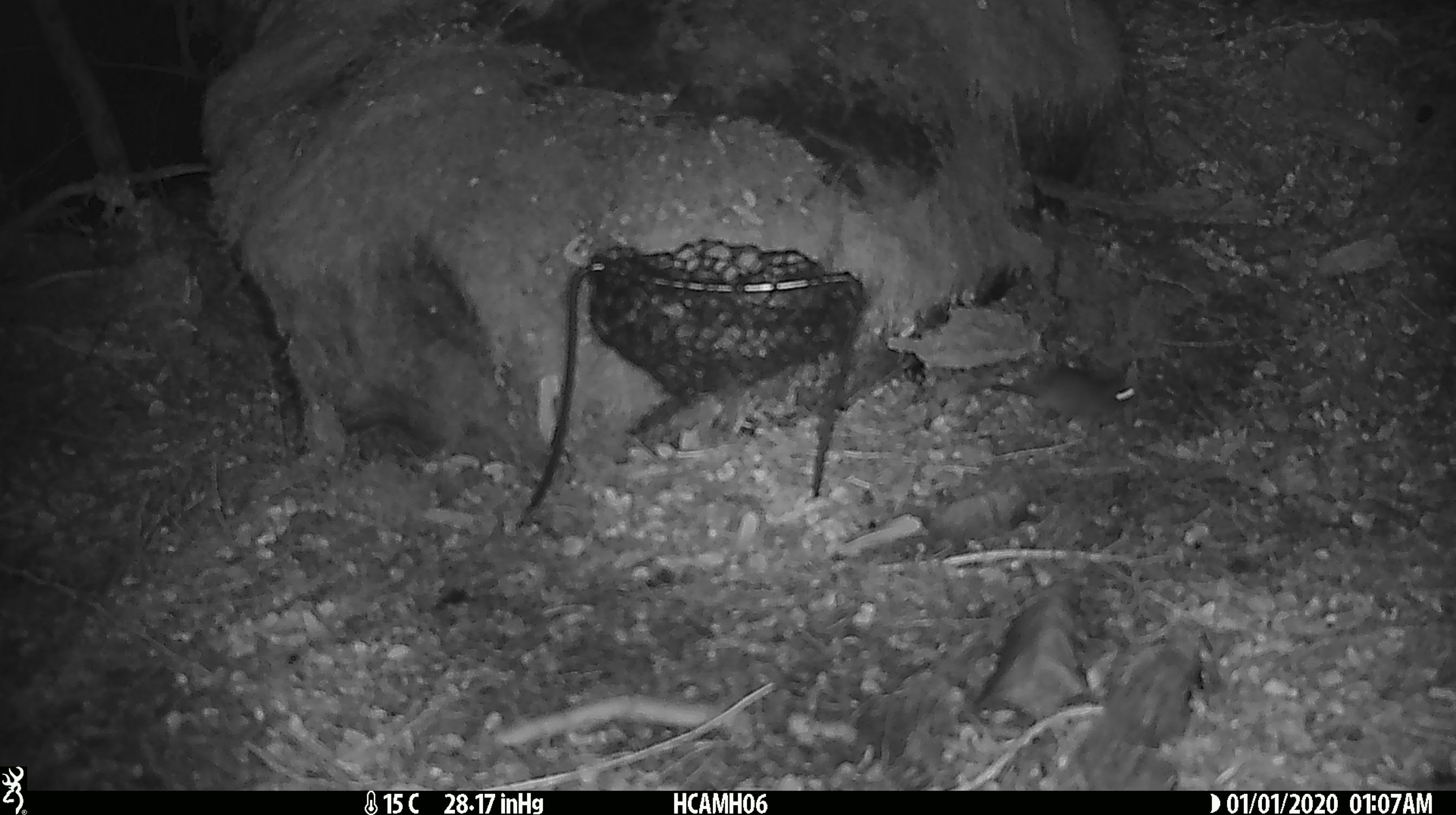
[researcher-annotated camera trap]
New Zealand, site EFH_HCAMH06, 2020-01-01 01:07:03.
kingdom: Animalia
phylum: Chordata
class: Mammalia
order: Rodentia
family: Muridae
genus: Mus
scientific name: Mus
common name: mouse